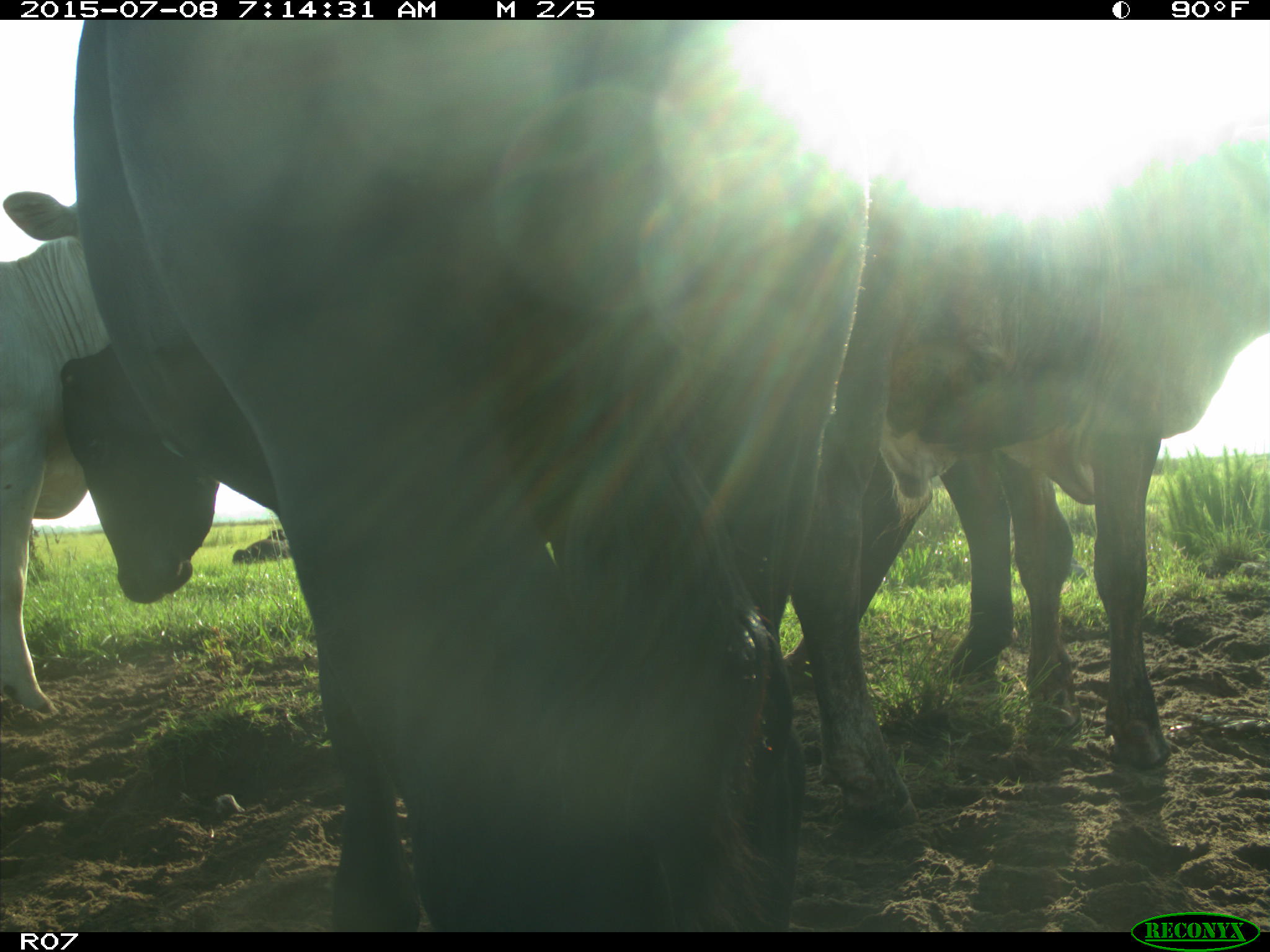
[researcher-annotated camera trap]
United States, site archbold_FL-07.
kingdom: Animalia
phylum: Chordata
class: Mammalia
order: Artiodactyla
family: Bovidae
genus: Bos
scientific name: Bos taurus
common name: domestic cow